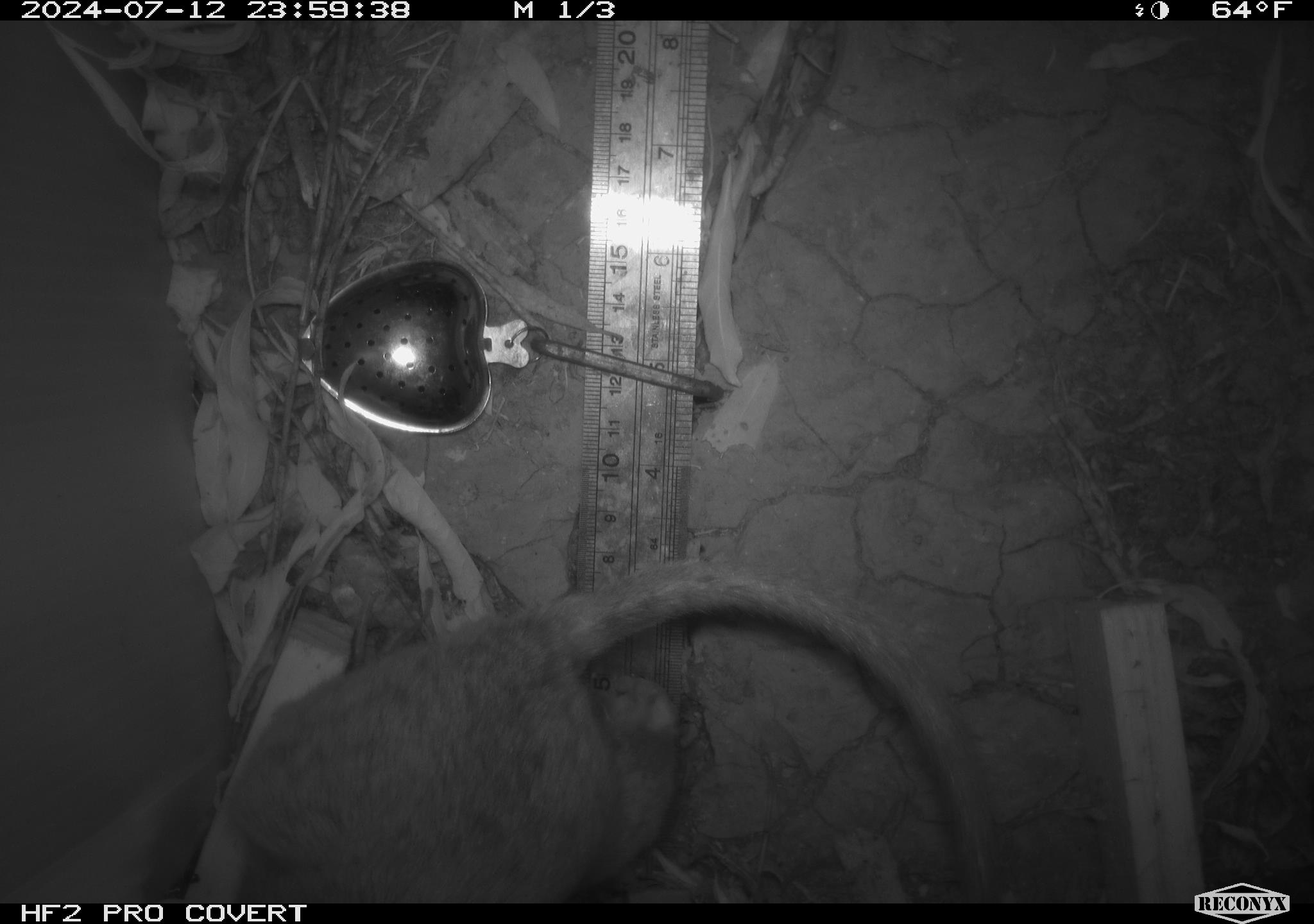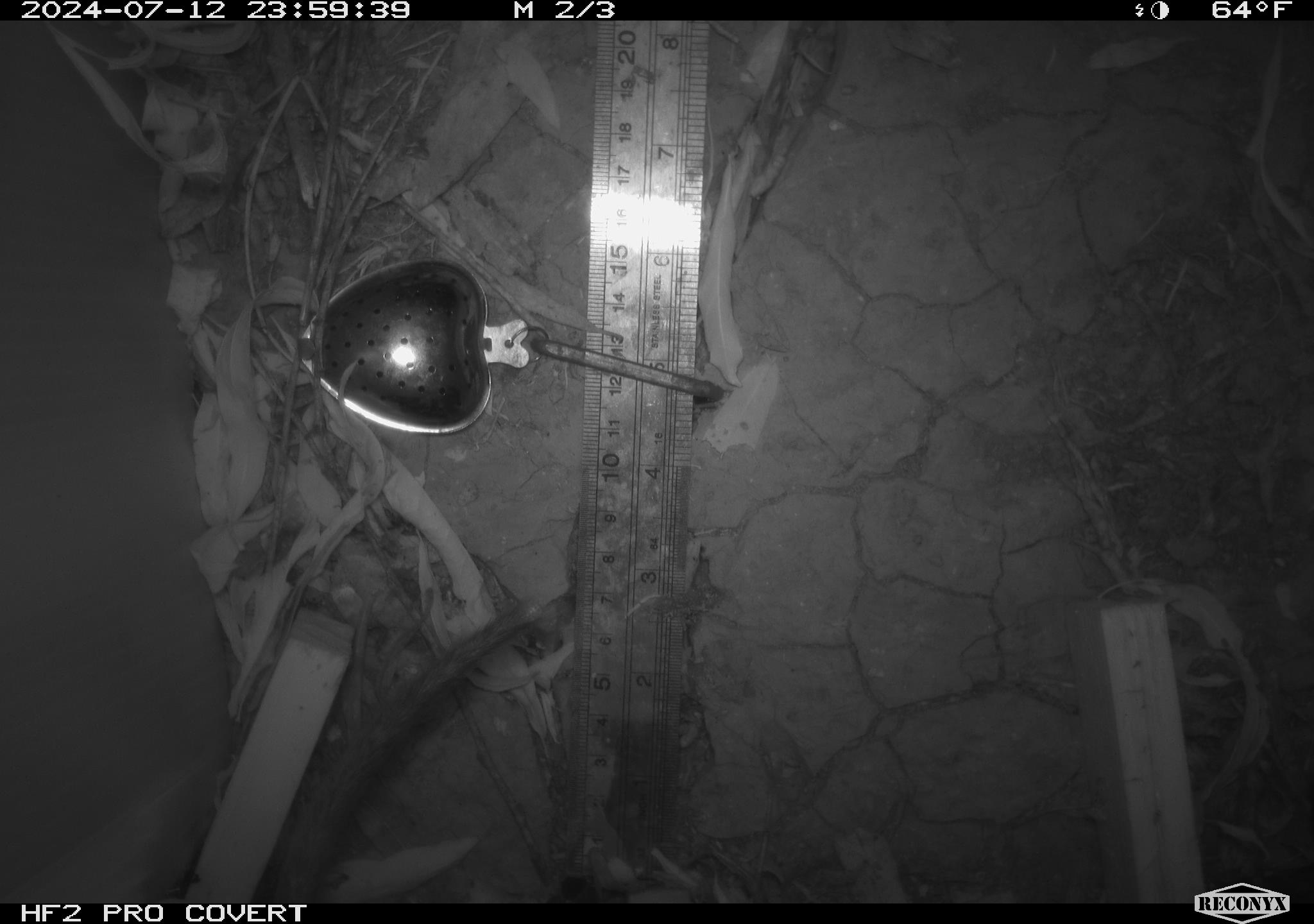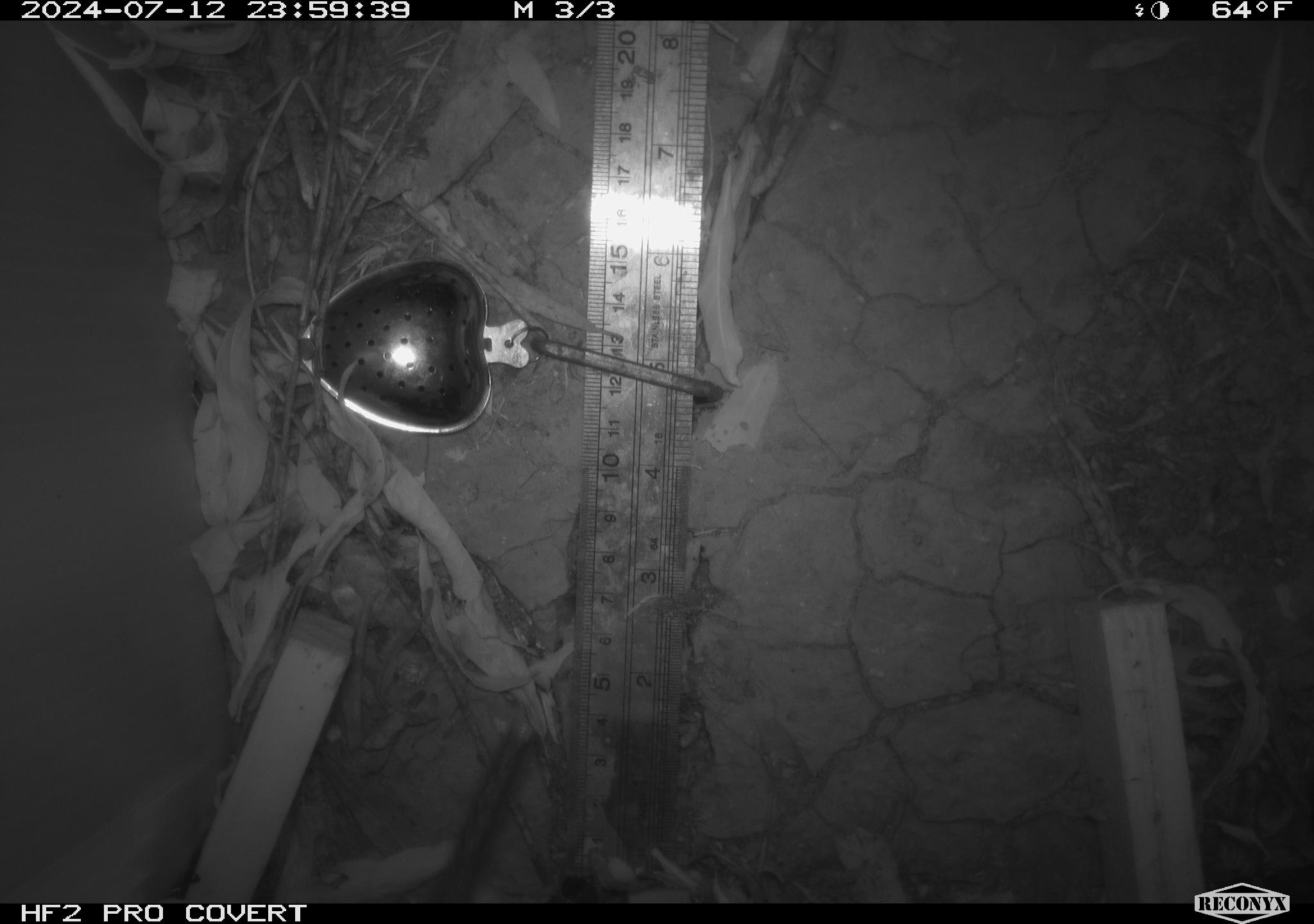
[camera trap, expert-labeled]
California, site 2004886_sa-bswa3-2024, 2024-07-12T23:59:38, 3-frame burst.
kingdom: Animalia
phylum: Chordata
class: Mammalia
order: Rodentia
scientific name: Rodentia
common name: woodrat or rat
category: woodrat or rat species